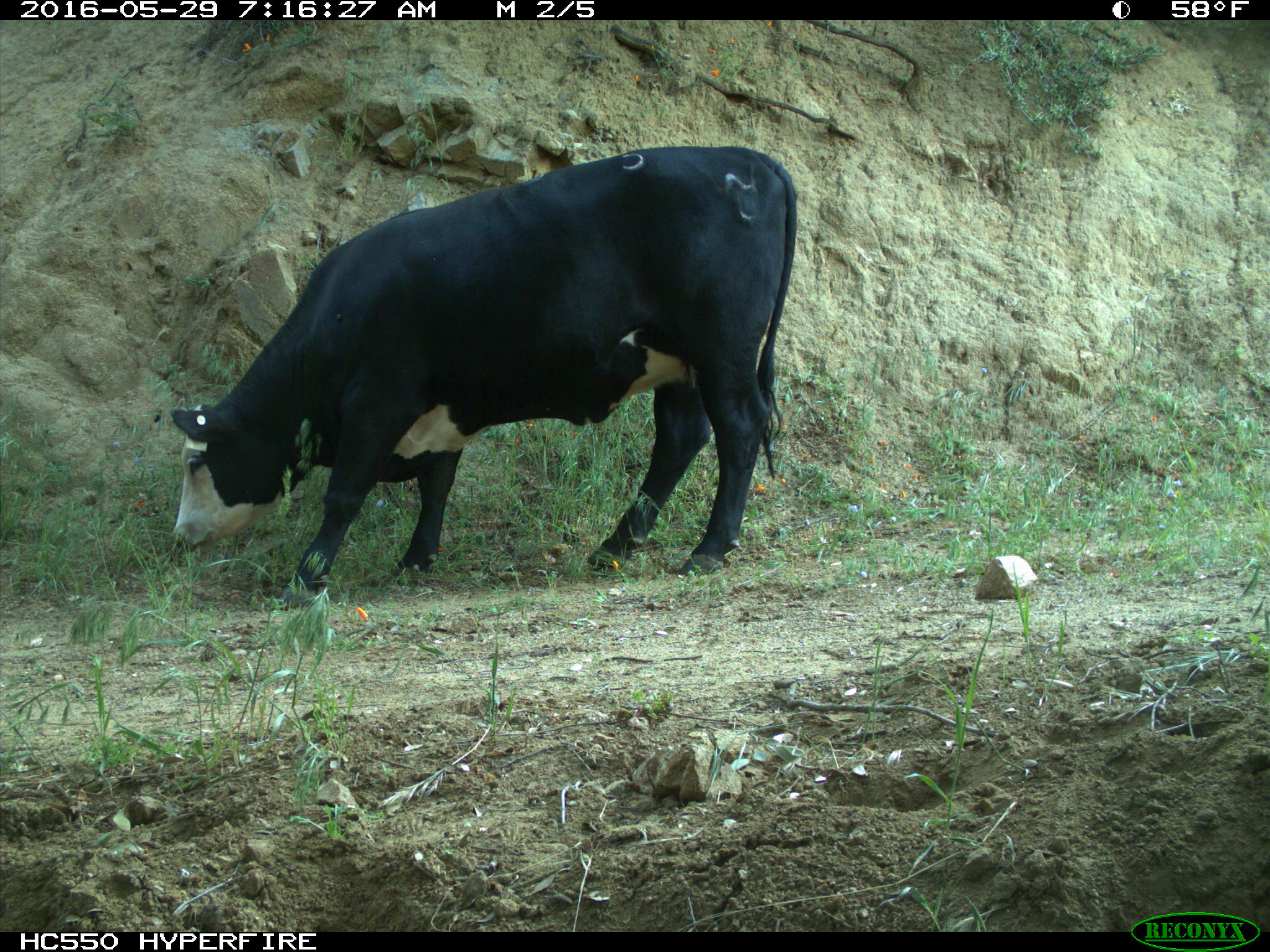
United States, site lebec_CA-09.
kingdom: Animalia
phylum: Chordata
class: Mammalia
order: Artiodactyla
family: Bovidae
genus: Bos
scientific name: Bos taurus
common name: domestic cow